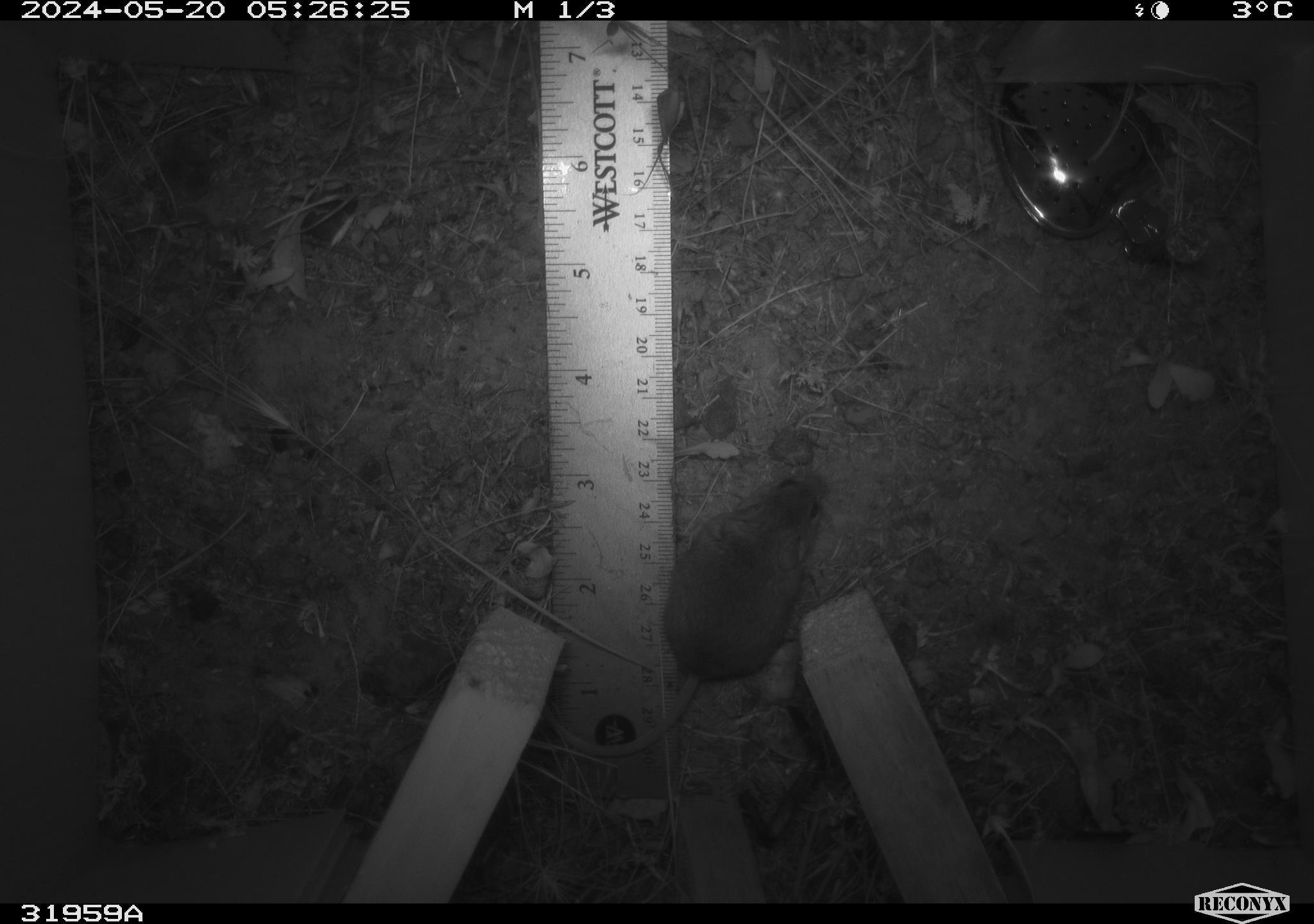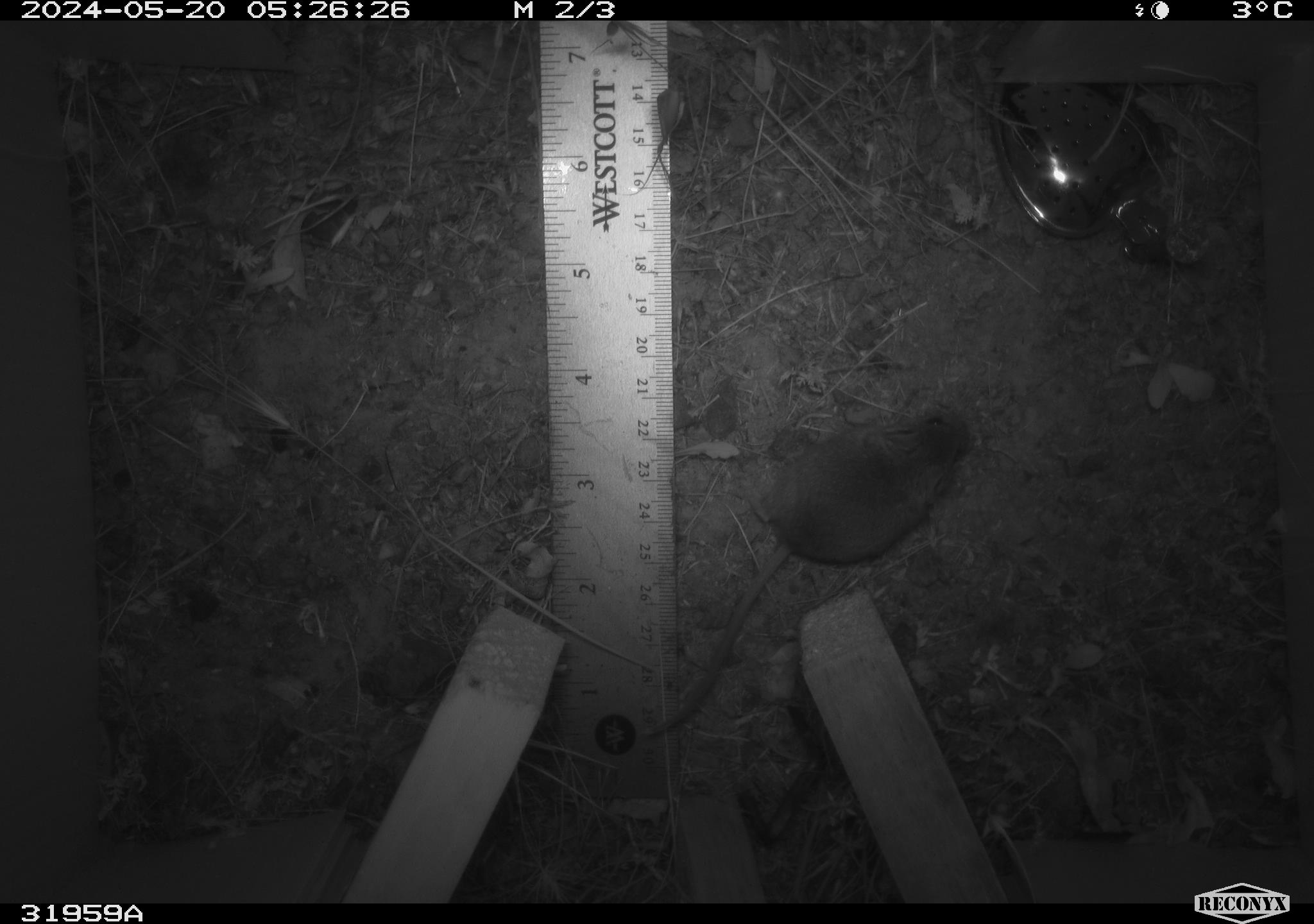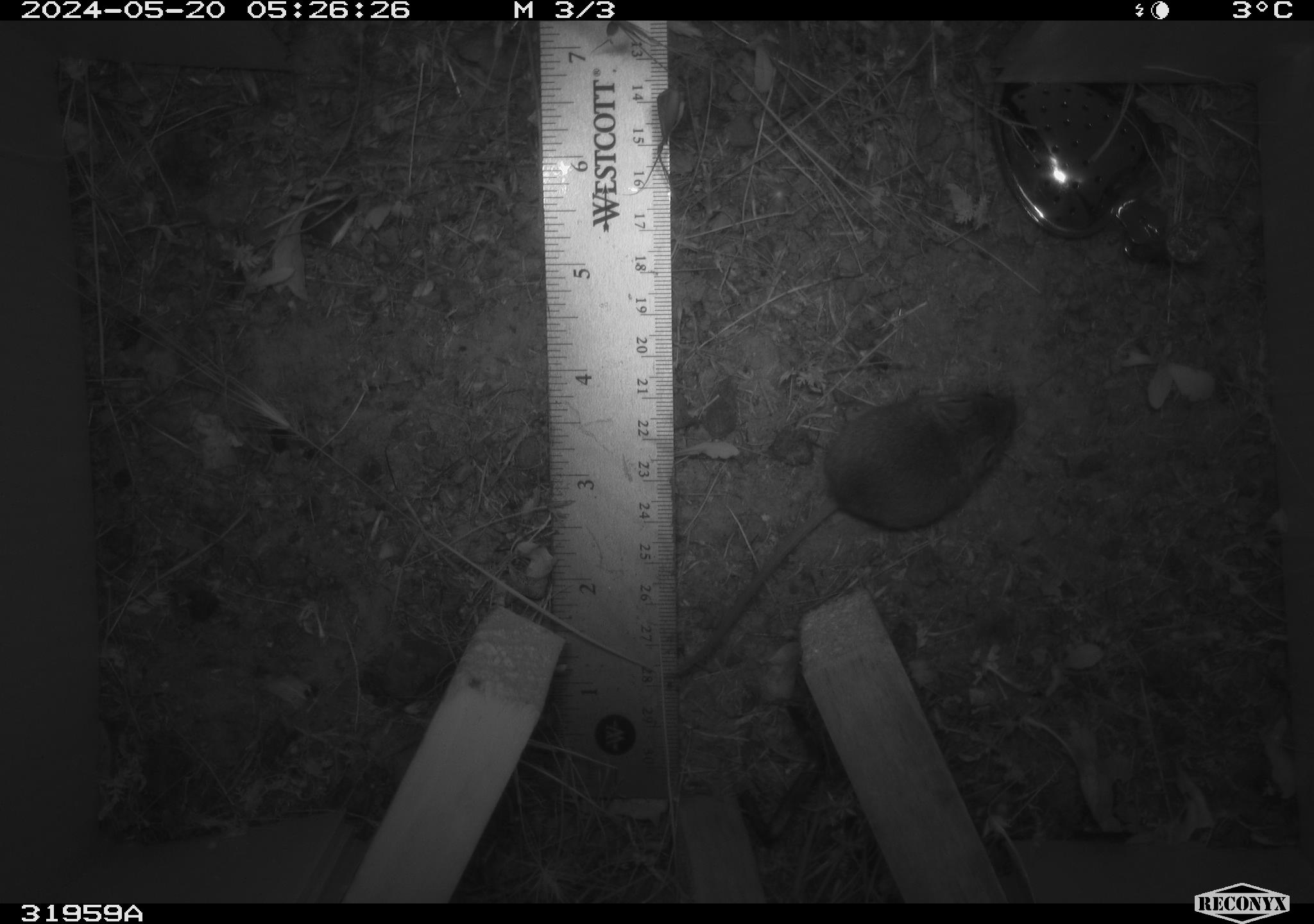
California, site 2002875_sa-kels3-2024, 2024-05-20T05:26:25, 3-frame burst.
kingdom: Animalia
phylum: Chordata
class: Mammalia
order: Rodentia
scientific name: Rodentia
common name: rodent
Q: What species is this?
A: Rodent (Rodentia).